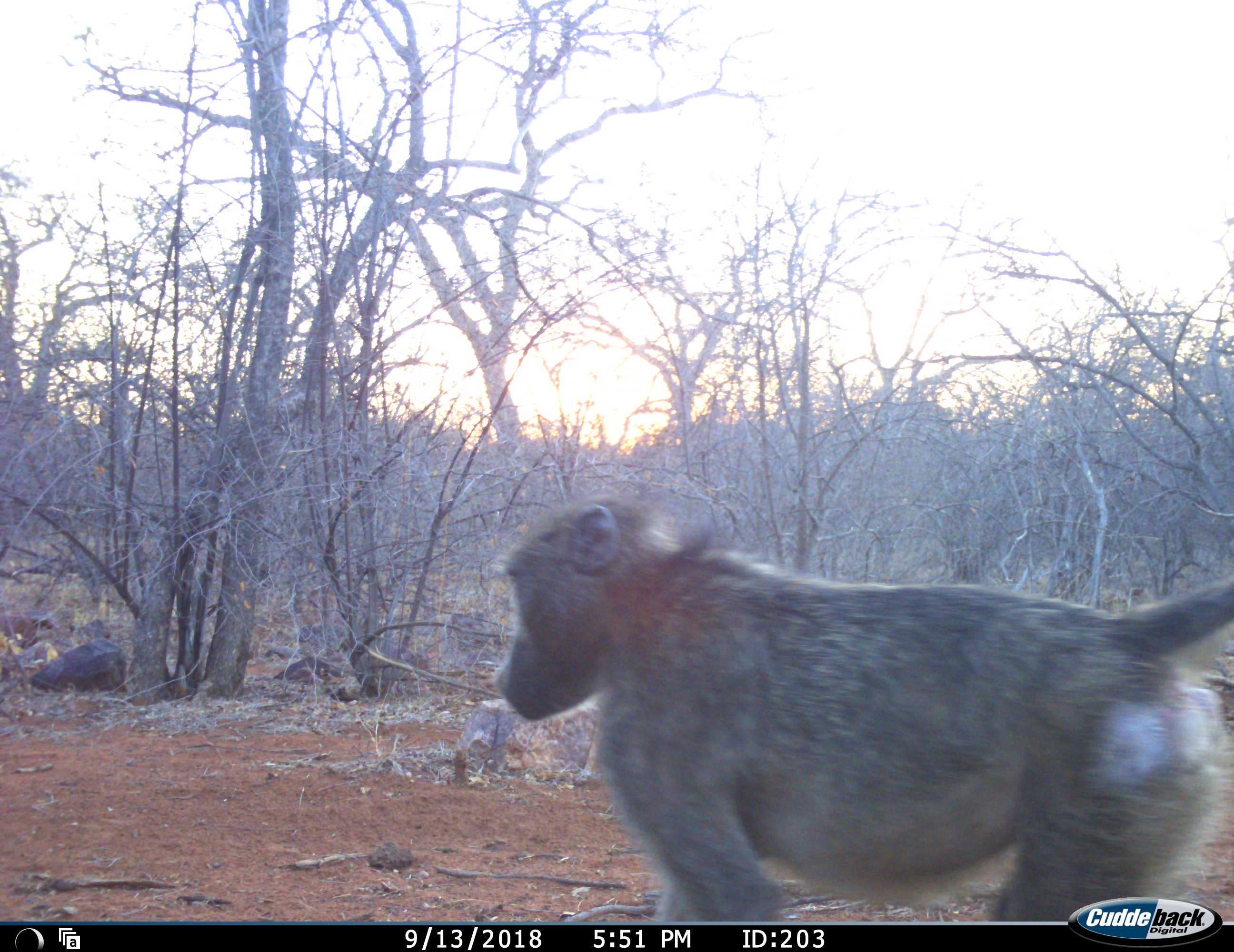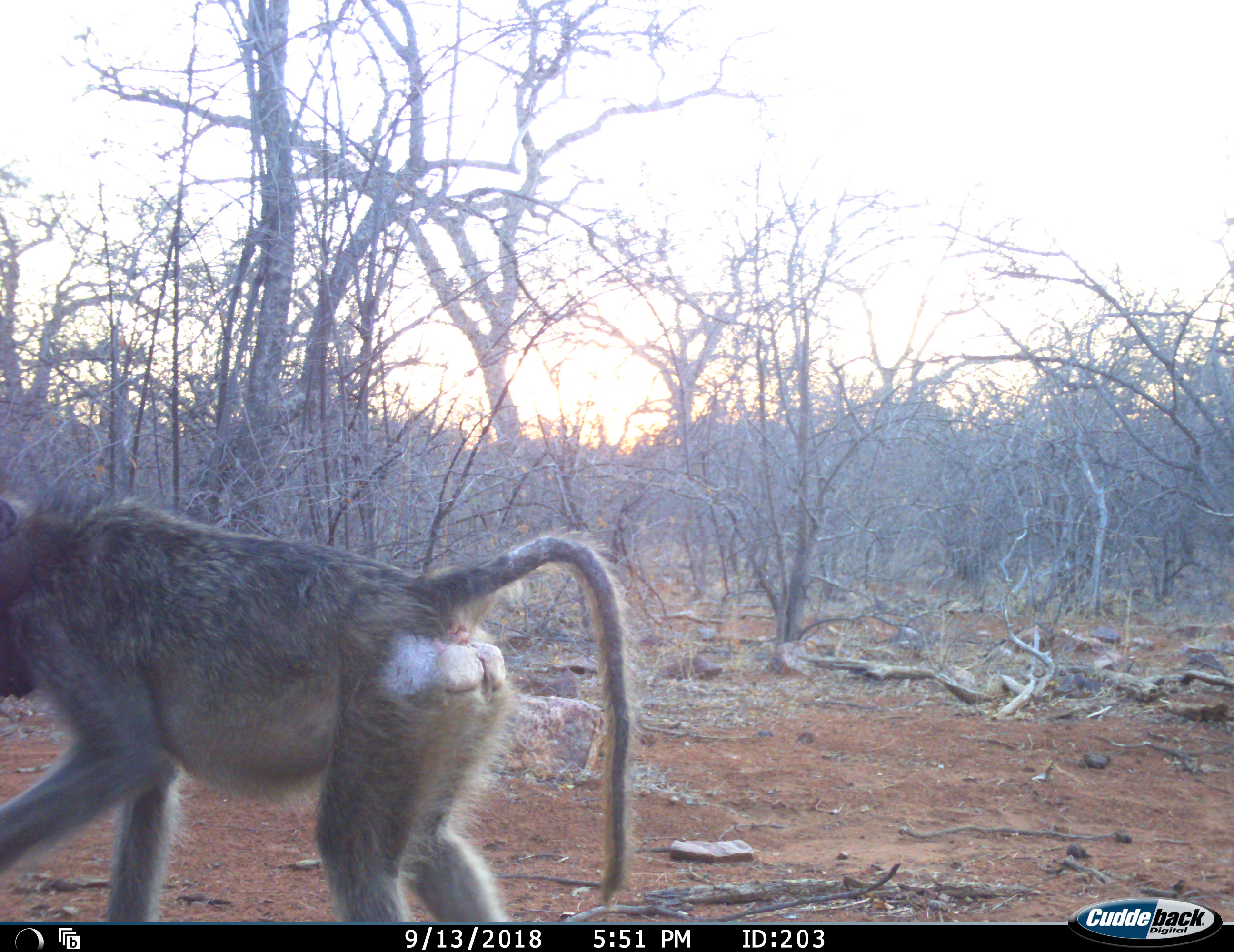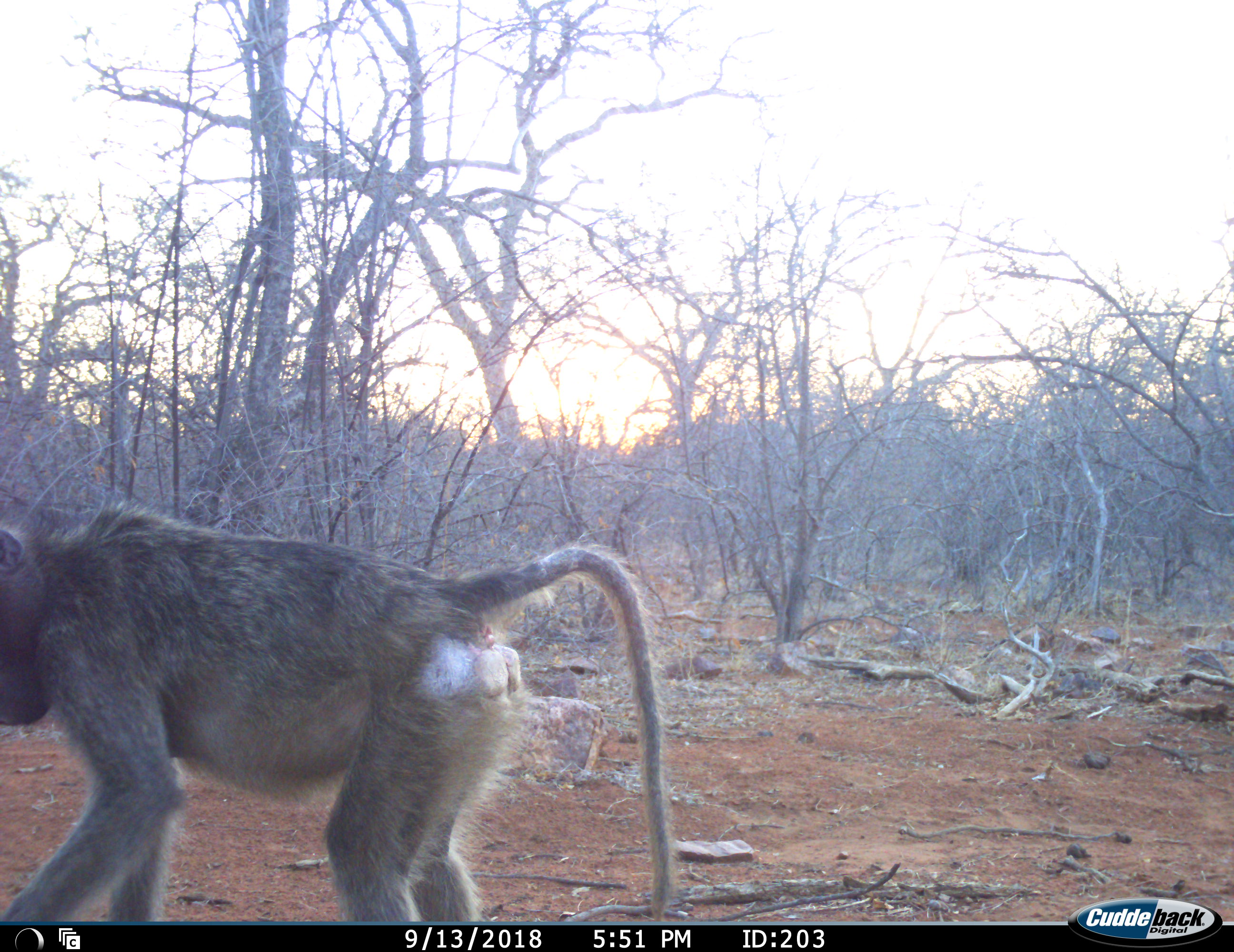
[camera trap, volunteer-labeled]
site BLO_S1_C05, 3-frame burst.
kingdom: Animalia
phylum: Chordata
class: Mammalia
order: Primates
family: Cercopithecidae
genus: Papio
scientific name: Papio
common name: baboon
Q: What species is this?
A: Baboon (Papio).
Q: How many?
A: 1.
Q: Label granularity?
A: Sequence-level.